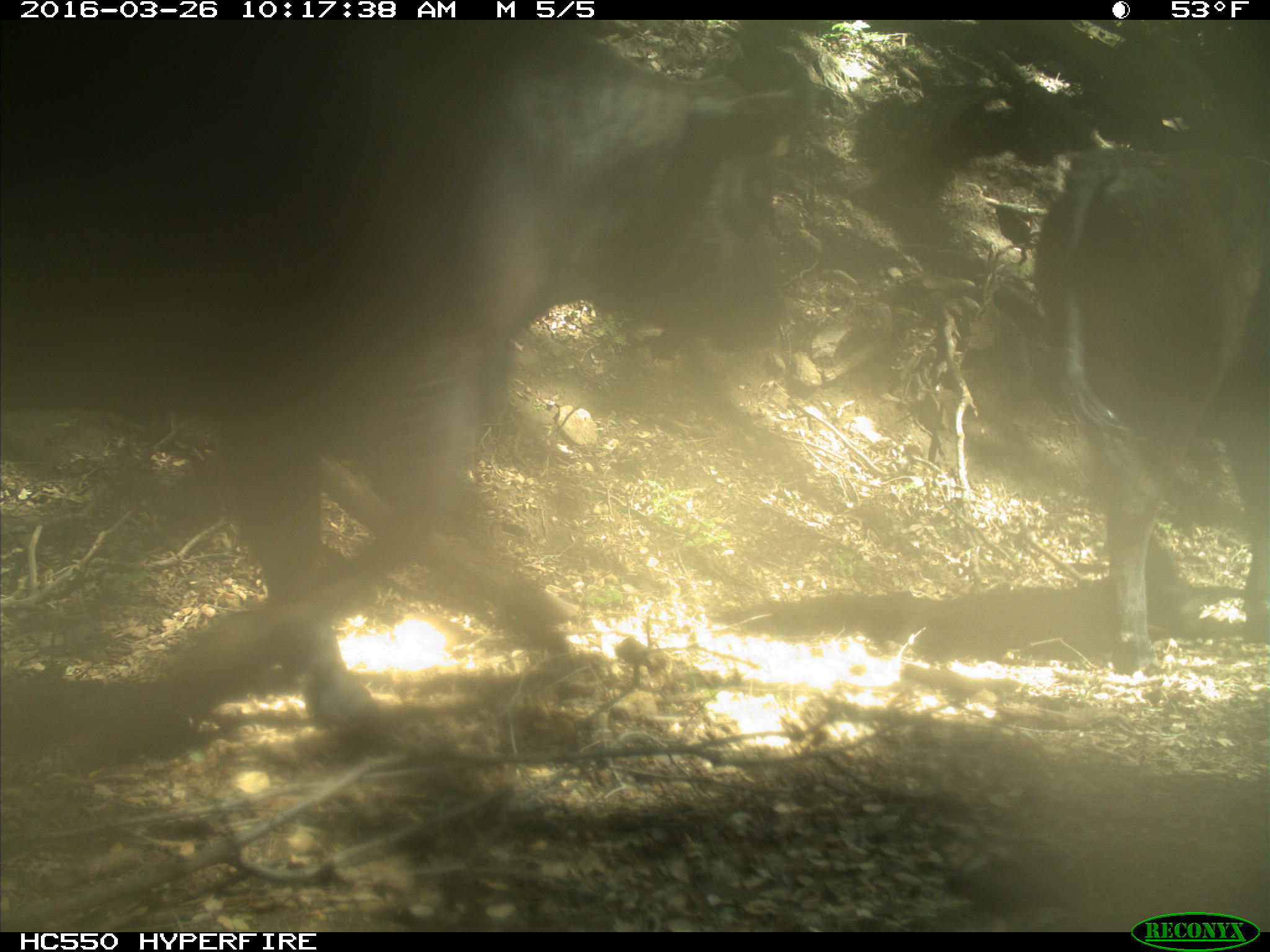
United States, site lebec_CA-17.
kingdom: Animalia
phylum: Chordata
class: Mammalia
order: Artiodactyla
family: Bovidae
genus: Bos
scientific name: Bos taurus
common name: domestic cow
Bos taurus (domestic cow).